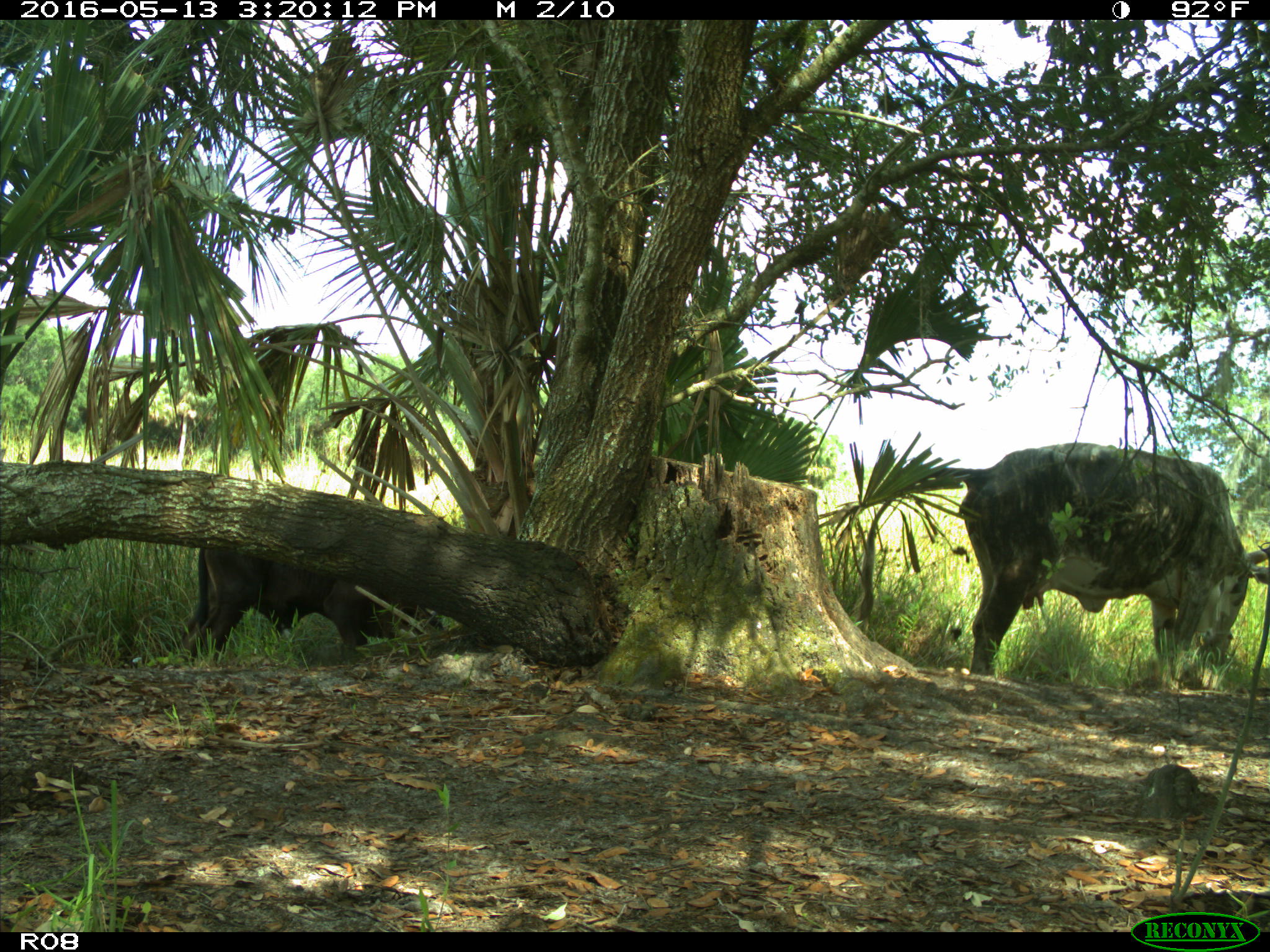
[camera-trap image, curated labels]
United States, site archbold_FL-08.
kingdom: Animalia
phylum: Chordata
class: Mammalia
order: Artiodactyla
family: Bovidae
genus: Bos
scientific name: Bos taurus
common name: domestic cow